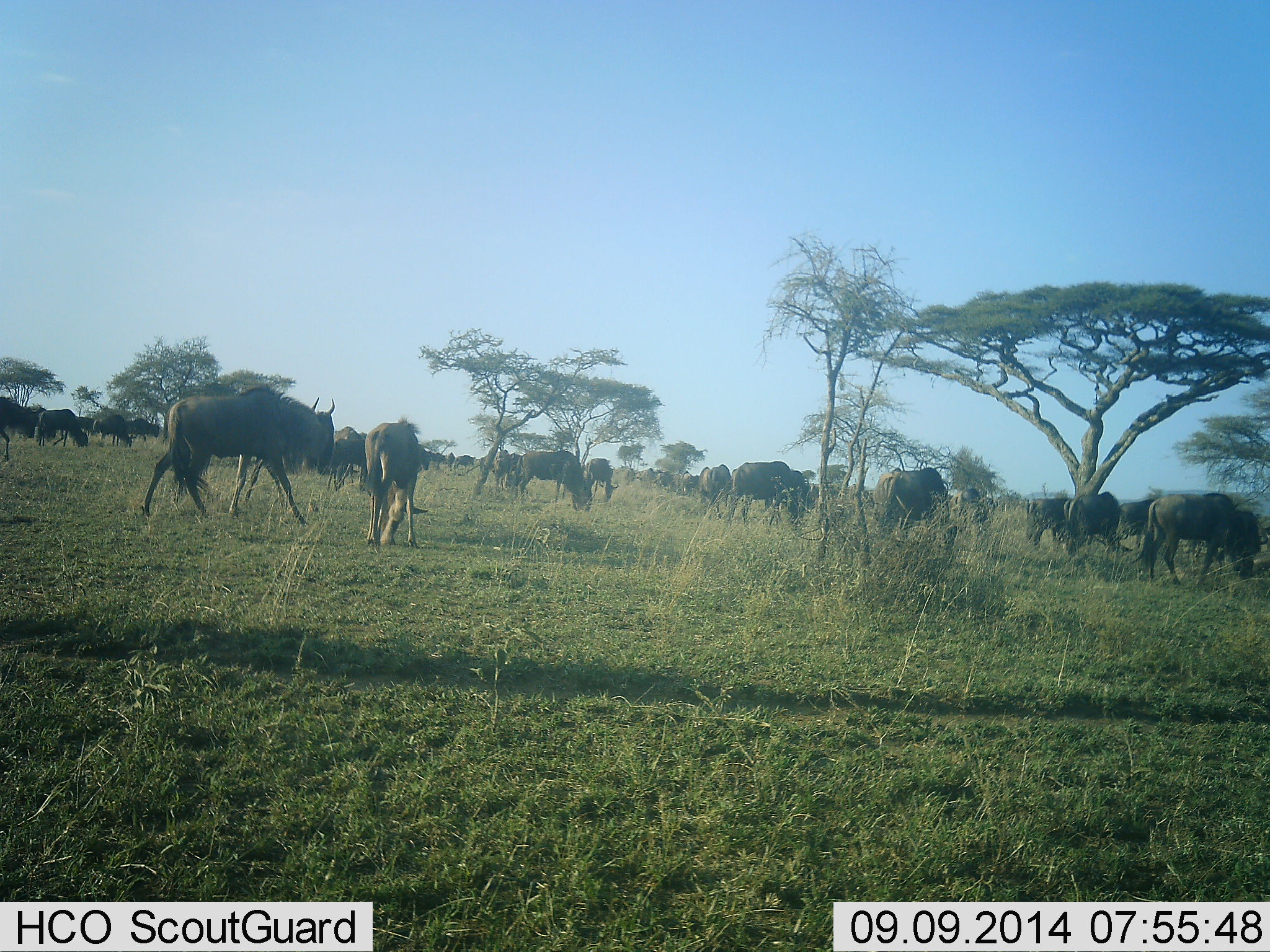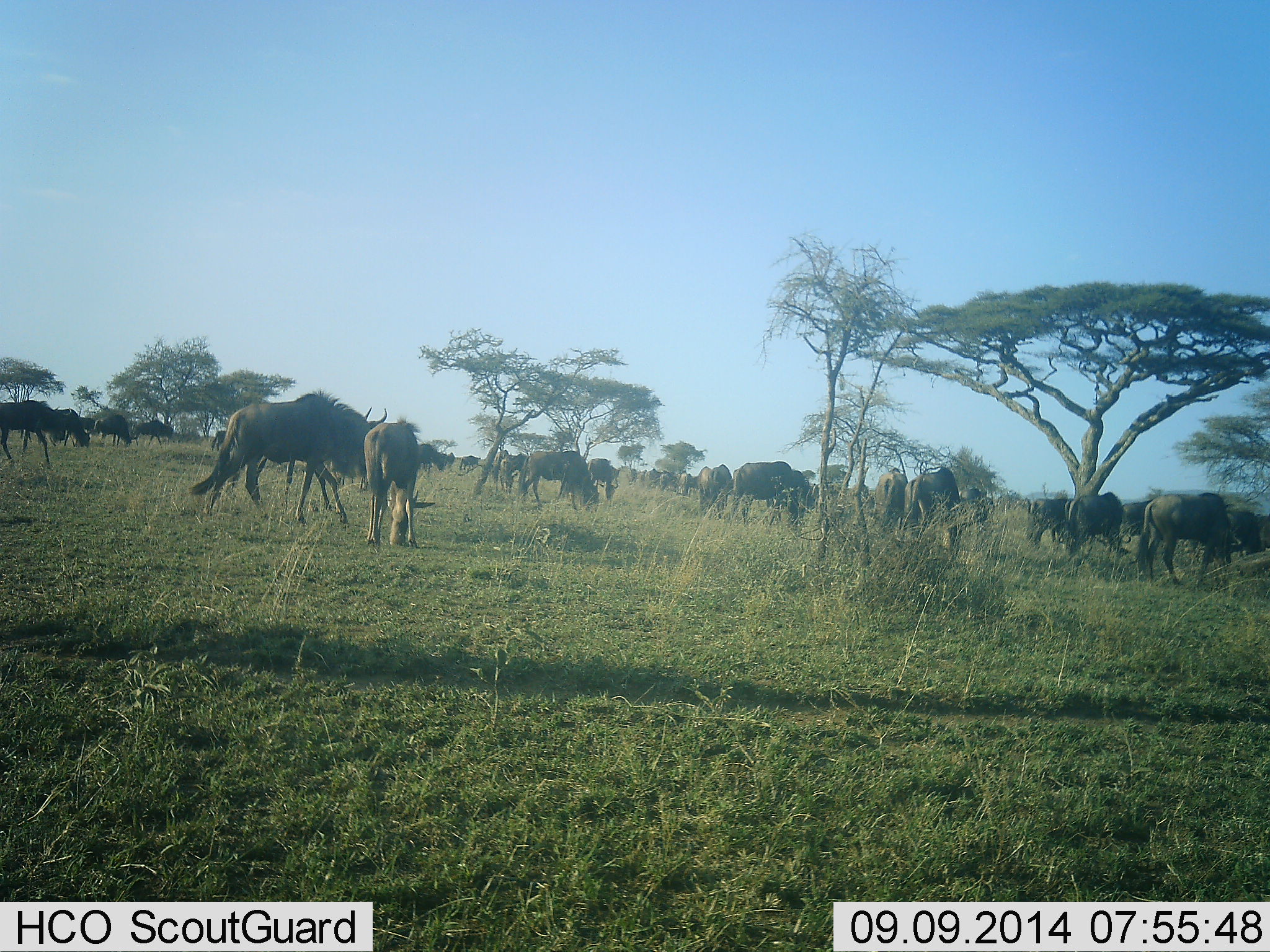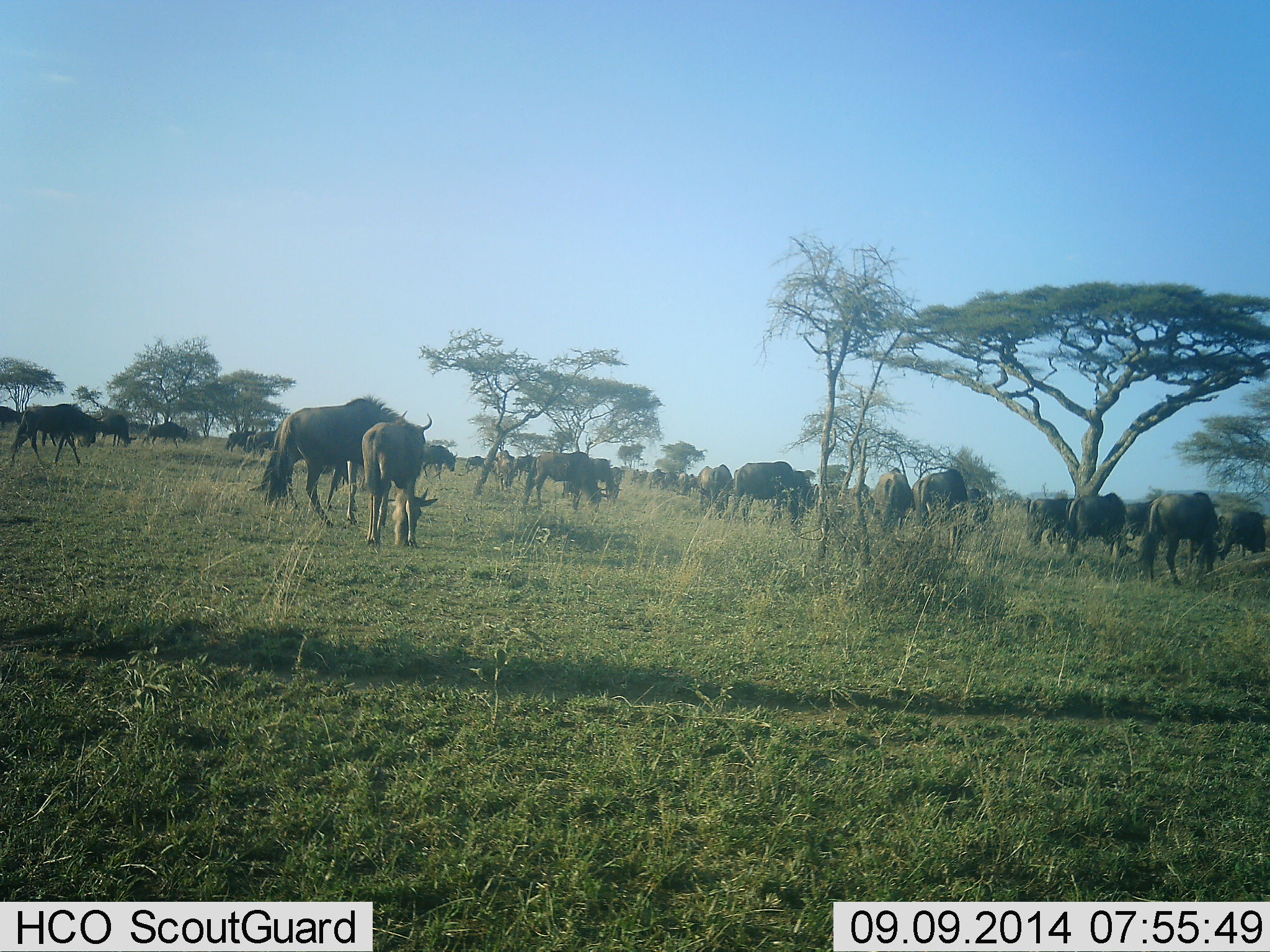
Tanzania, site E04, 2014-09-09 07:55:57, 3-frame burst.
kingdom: Animalia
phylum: Chordata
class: Mammalia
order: Artiodactyla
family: Bovidae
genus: Connochaetes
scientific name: Connochaetes taurinus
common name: blue wildebeest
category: wildebeest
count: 11-50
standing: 30%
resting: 0%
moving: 90%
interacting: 0%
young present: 20%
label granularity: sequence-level